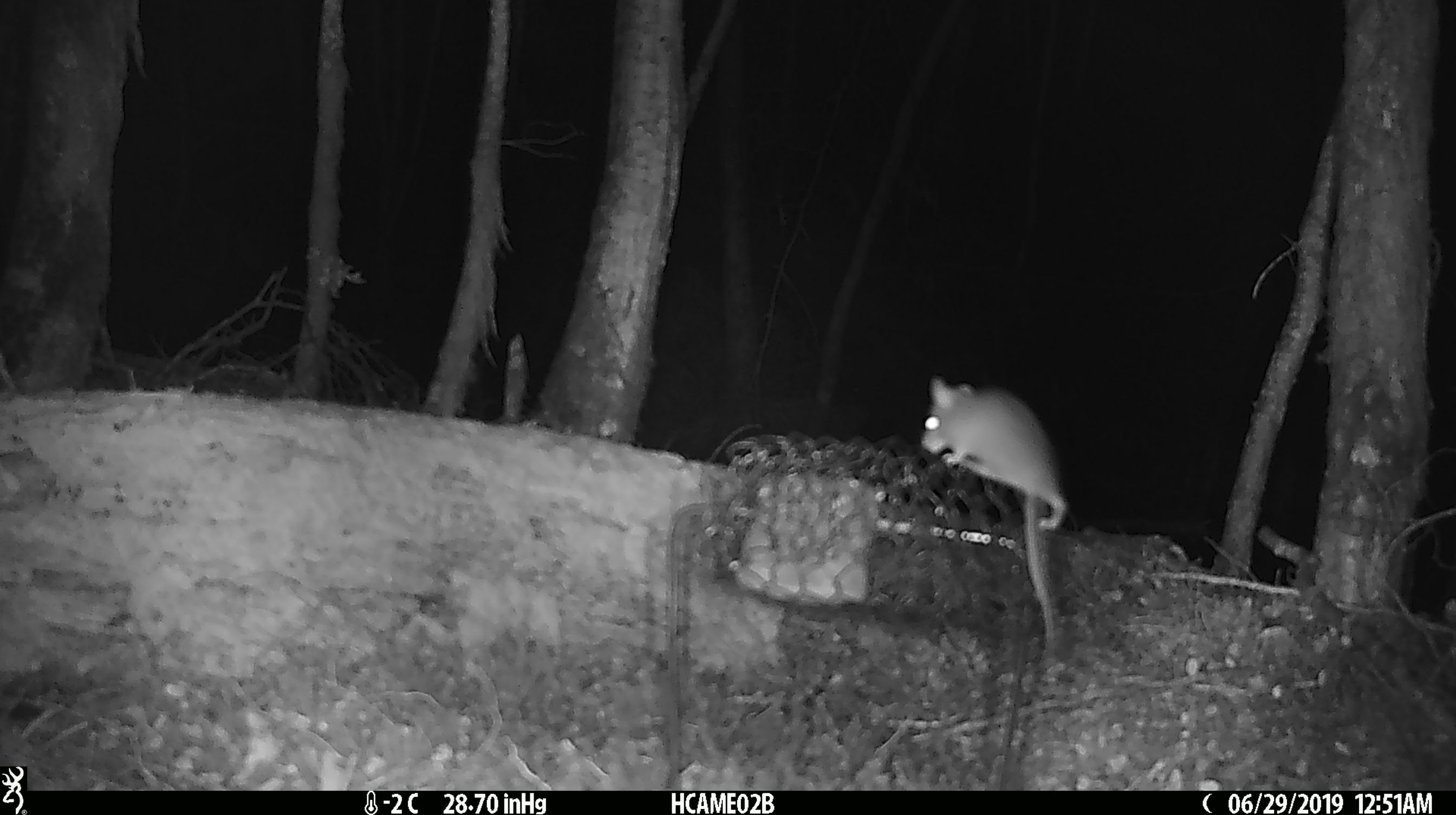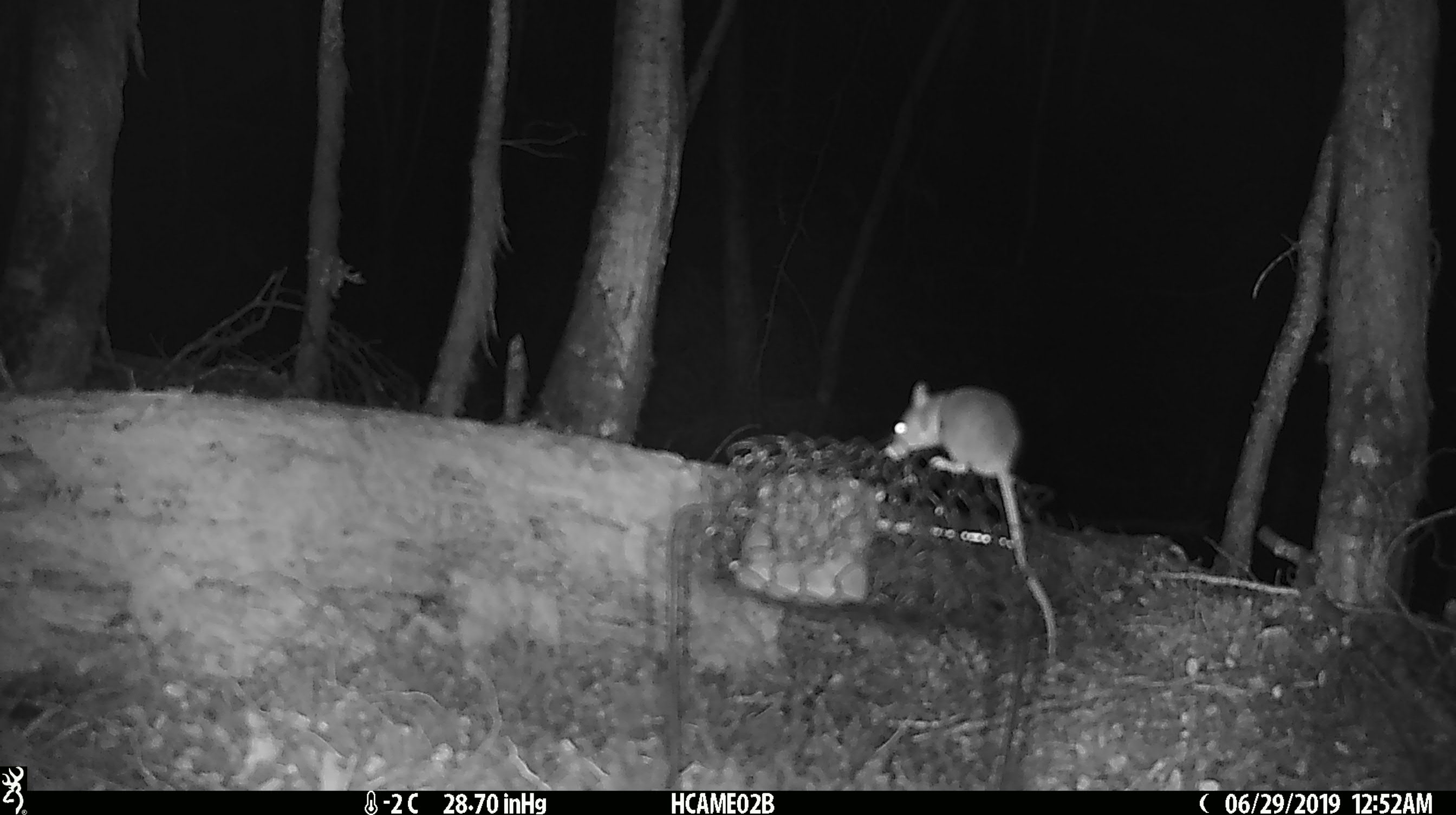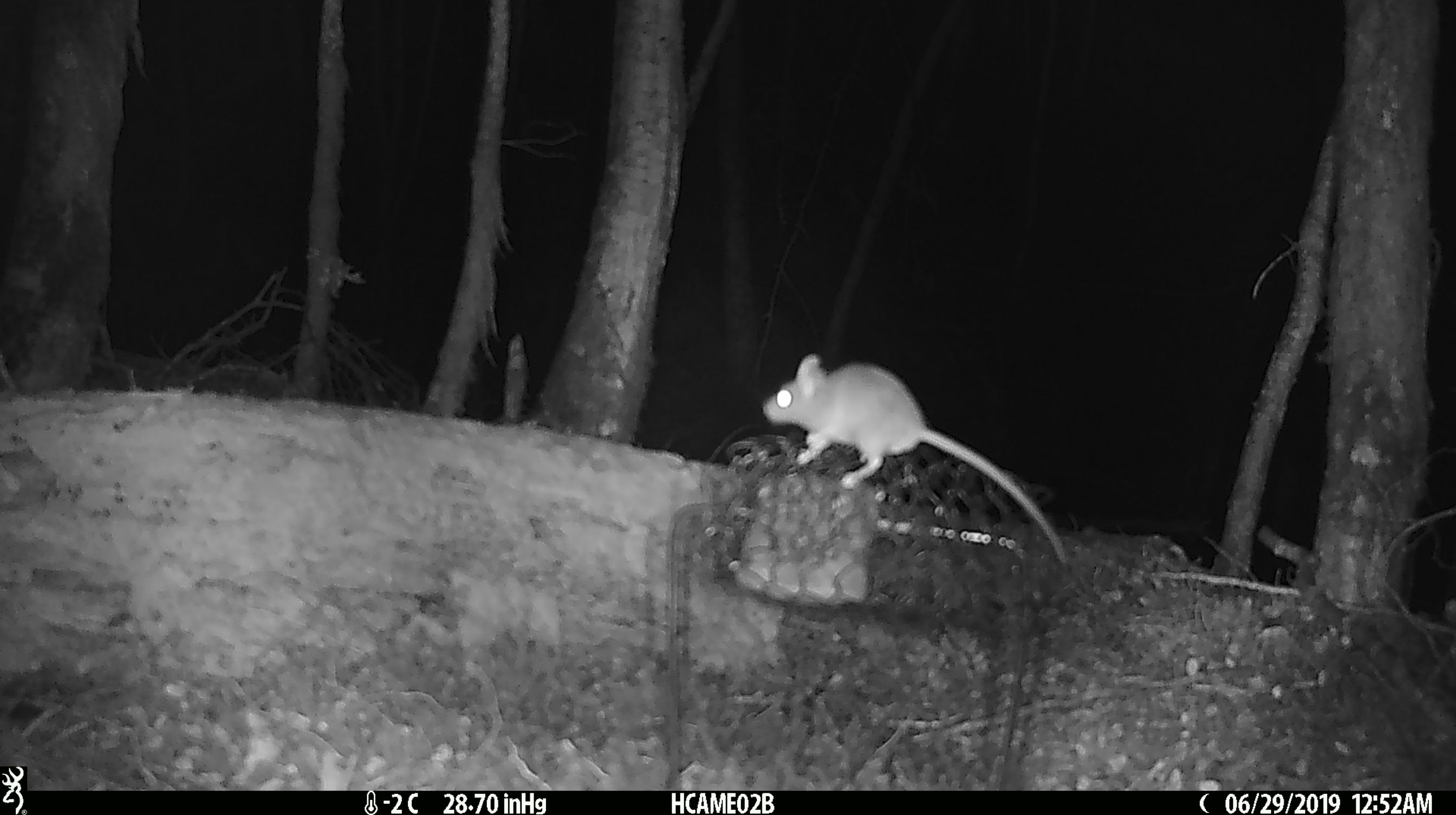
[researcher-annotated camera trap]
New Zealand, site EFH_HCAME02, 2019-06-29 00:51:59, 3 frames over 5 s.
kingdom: Animalia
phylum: Chordata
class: Mammalia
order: Rodentia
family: Muridae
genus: Mus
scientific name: Mus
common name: mouse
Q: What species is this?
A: Mouse (Mus).